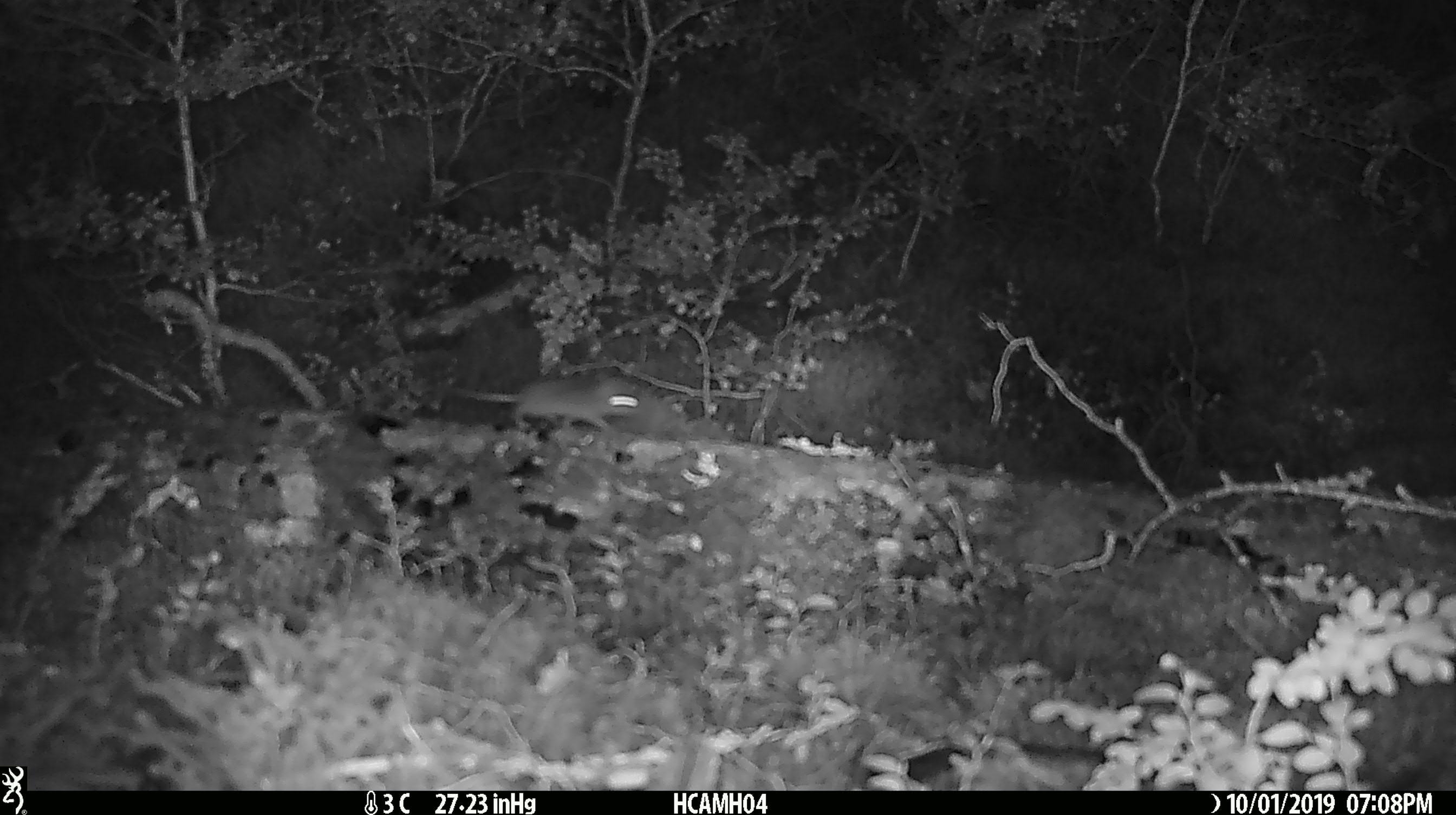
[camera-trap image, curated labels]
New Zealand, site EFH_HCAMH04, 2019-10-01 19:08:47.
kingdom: Animalia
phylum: Chordata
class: Mammalia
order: Rodentia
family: Muridae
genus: Mus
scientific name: Mus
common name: mouse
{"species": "mouse (Mus)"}